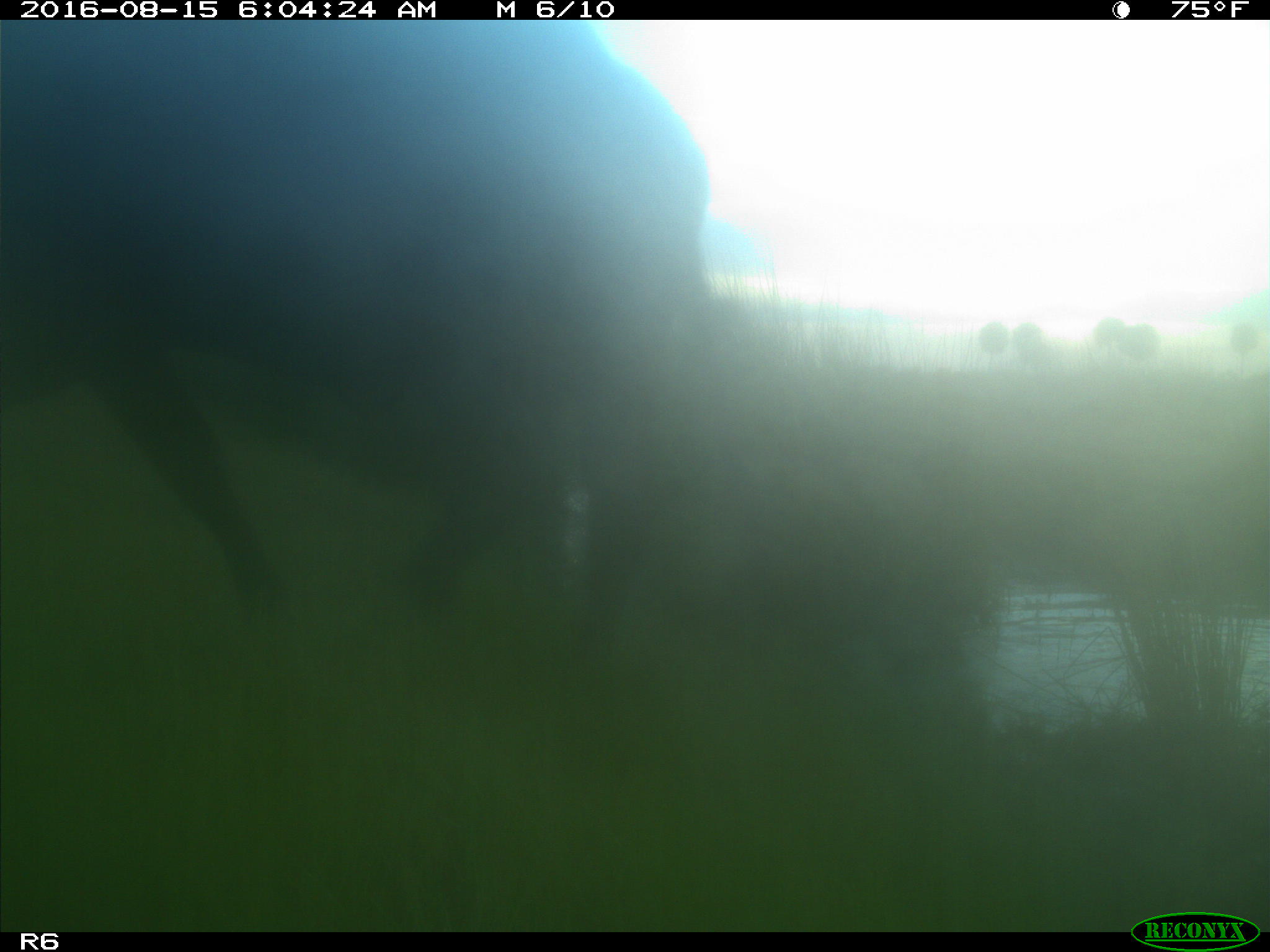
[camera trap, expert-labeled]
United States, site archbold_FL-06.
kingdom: Animalia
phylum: Chordata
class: Mammalia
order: Artiodactyla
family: Bovidae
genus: Bos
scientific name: Bos taurus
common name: domestic cow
Bos taurus (domestic cow).